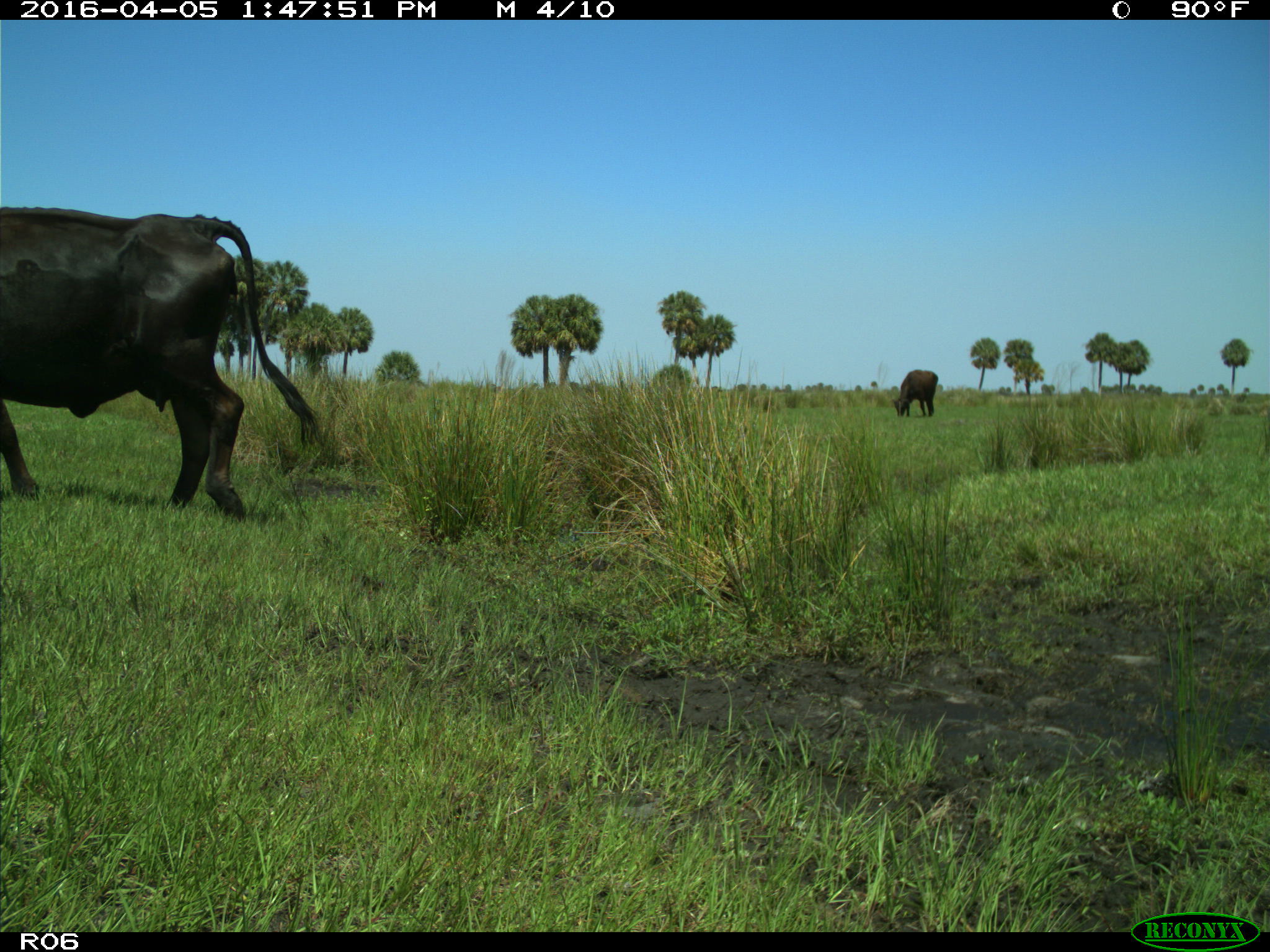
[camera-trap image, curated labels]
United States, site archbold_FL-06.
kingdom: Animalia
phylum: Chordata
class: Mammalia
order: Artiodactyla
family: Bovidae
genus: Bos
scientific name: Bos taurus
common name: domestic cow